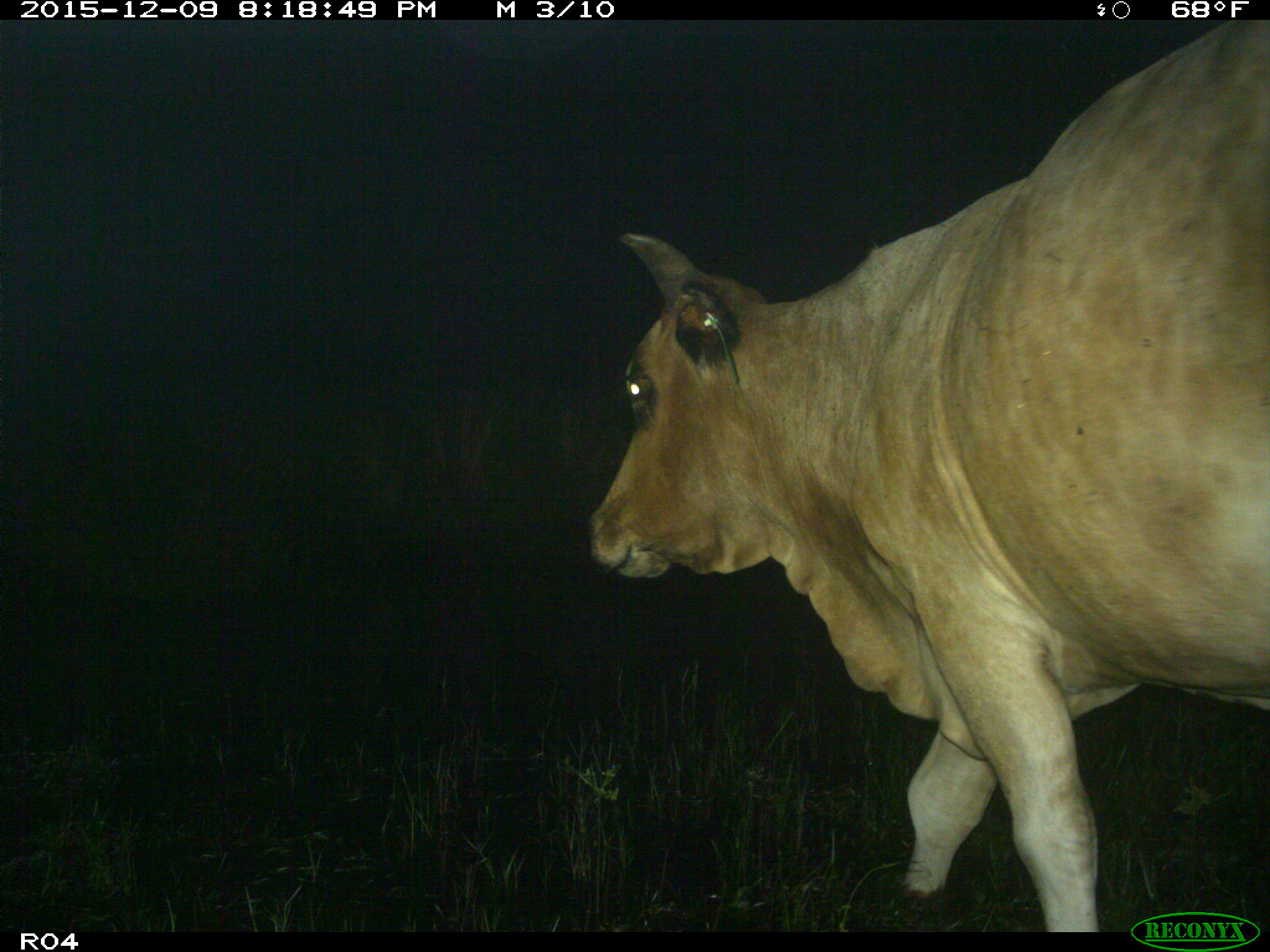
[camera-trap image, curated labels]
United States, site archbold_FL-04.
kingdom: Animalia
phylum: Chordata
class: Mammalia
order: Artiodactyla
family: Bovidae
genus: Bos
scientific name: Bos taurus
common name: domestic cow